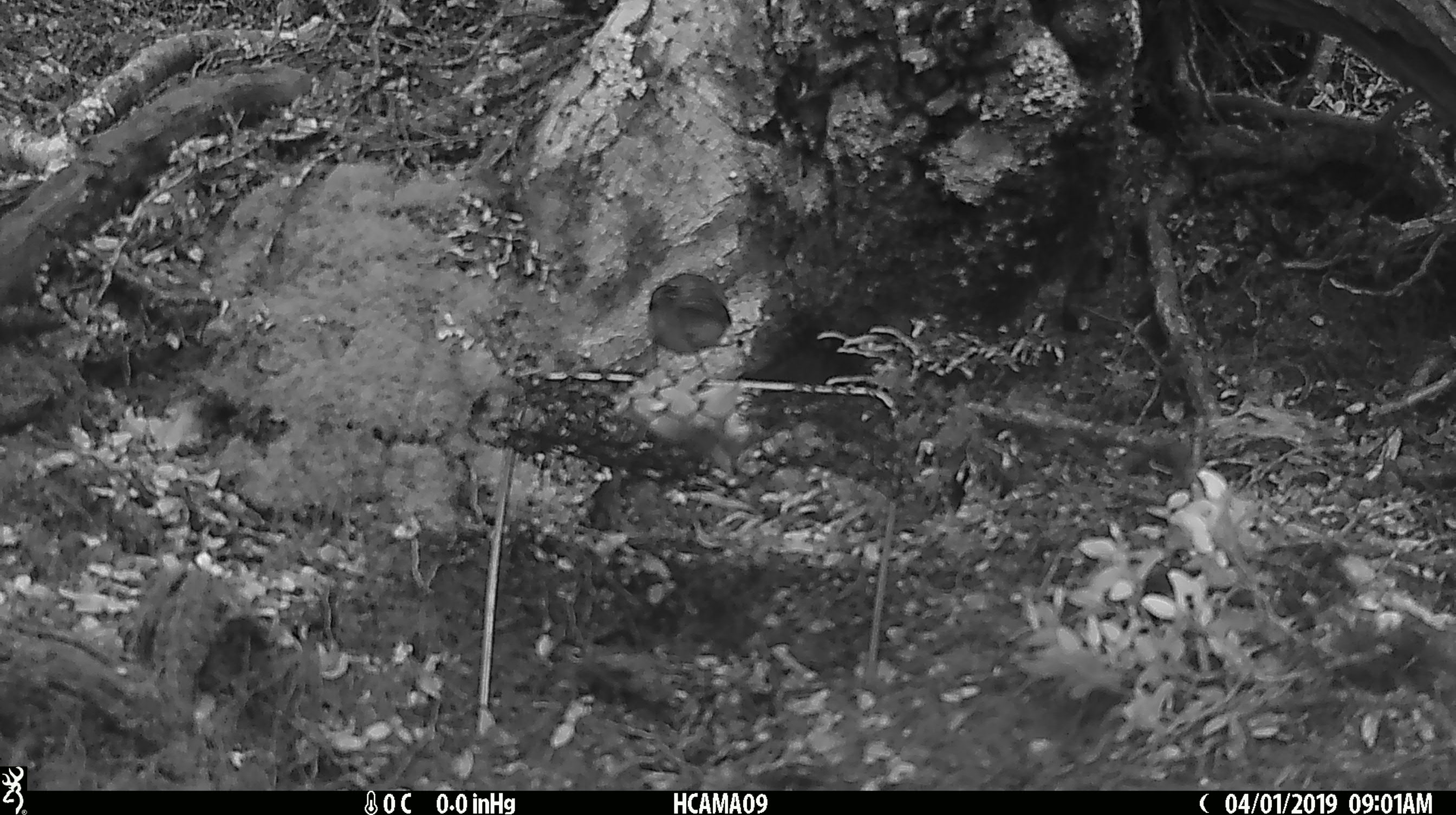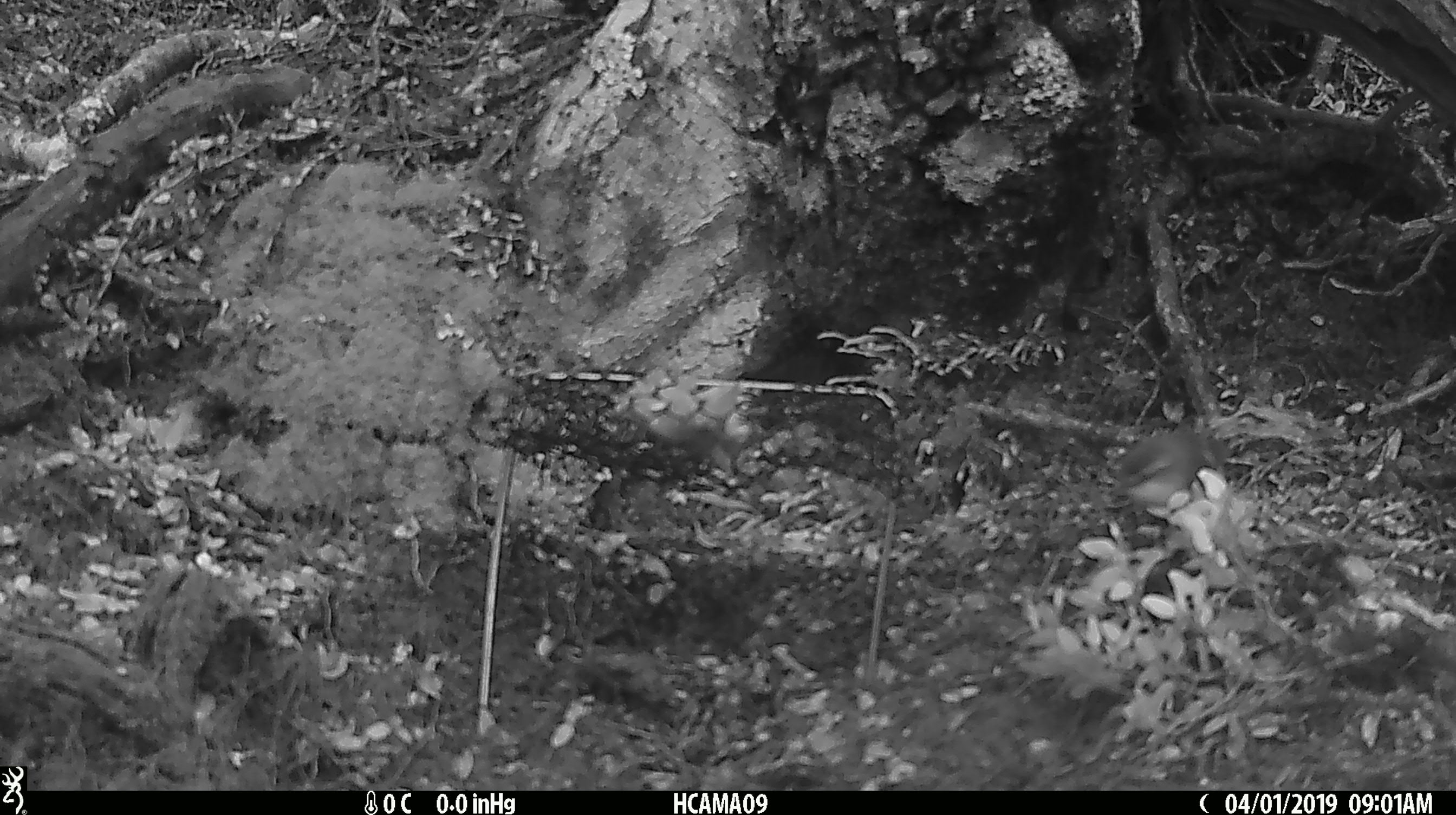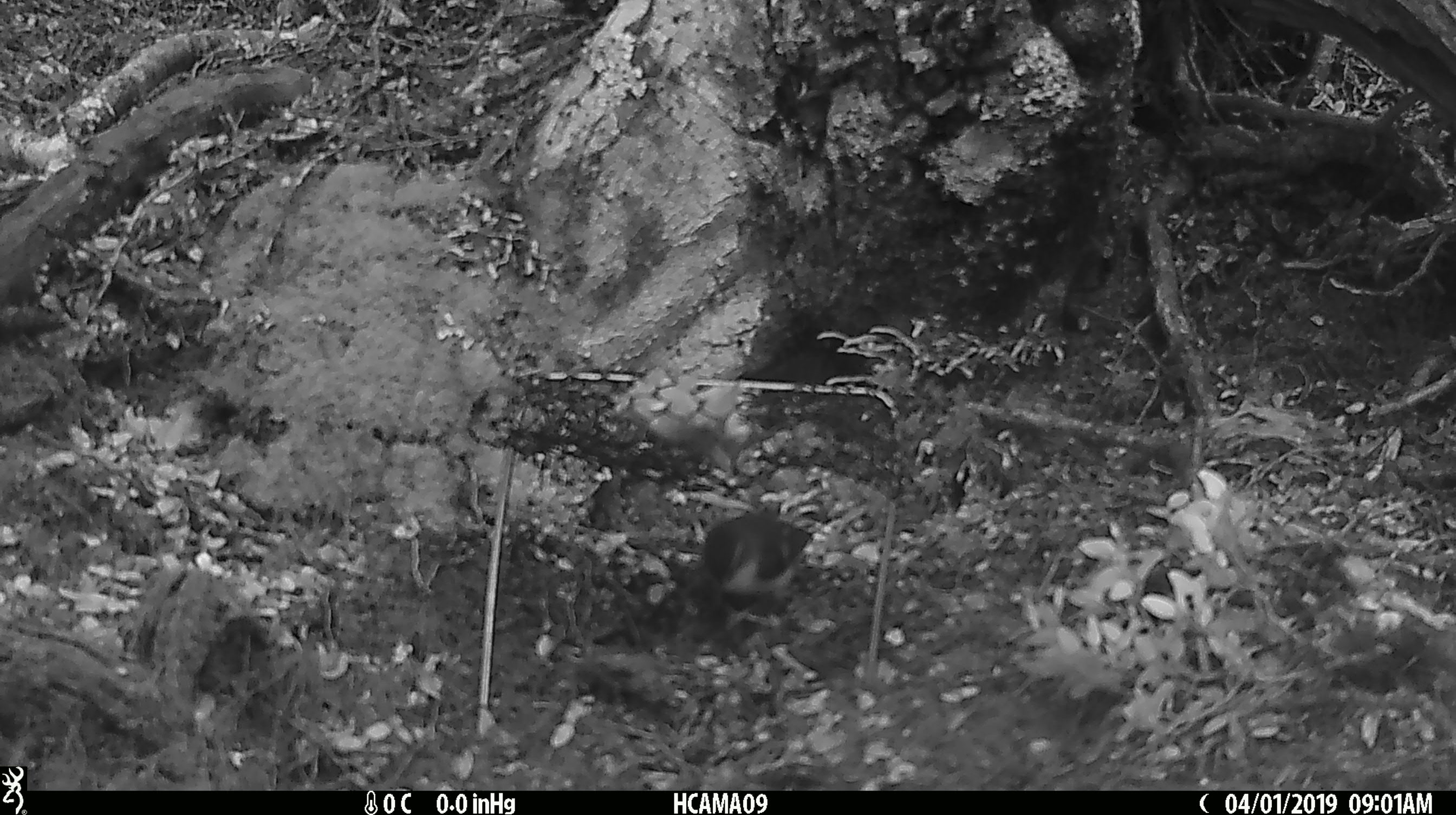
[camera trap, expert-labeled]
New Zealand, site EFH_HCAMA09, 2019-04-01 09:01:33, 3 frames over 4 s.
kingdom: Animalia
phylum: Chordata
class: Aves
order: Passeriformes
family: Acanthisittidae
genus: Acanthisitta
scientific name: Acanthisitta chloris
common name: rifleman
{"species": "rifleman (Acanthisitta chloris)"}